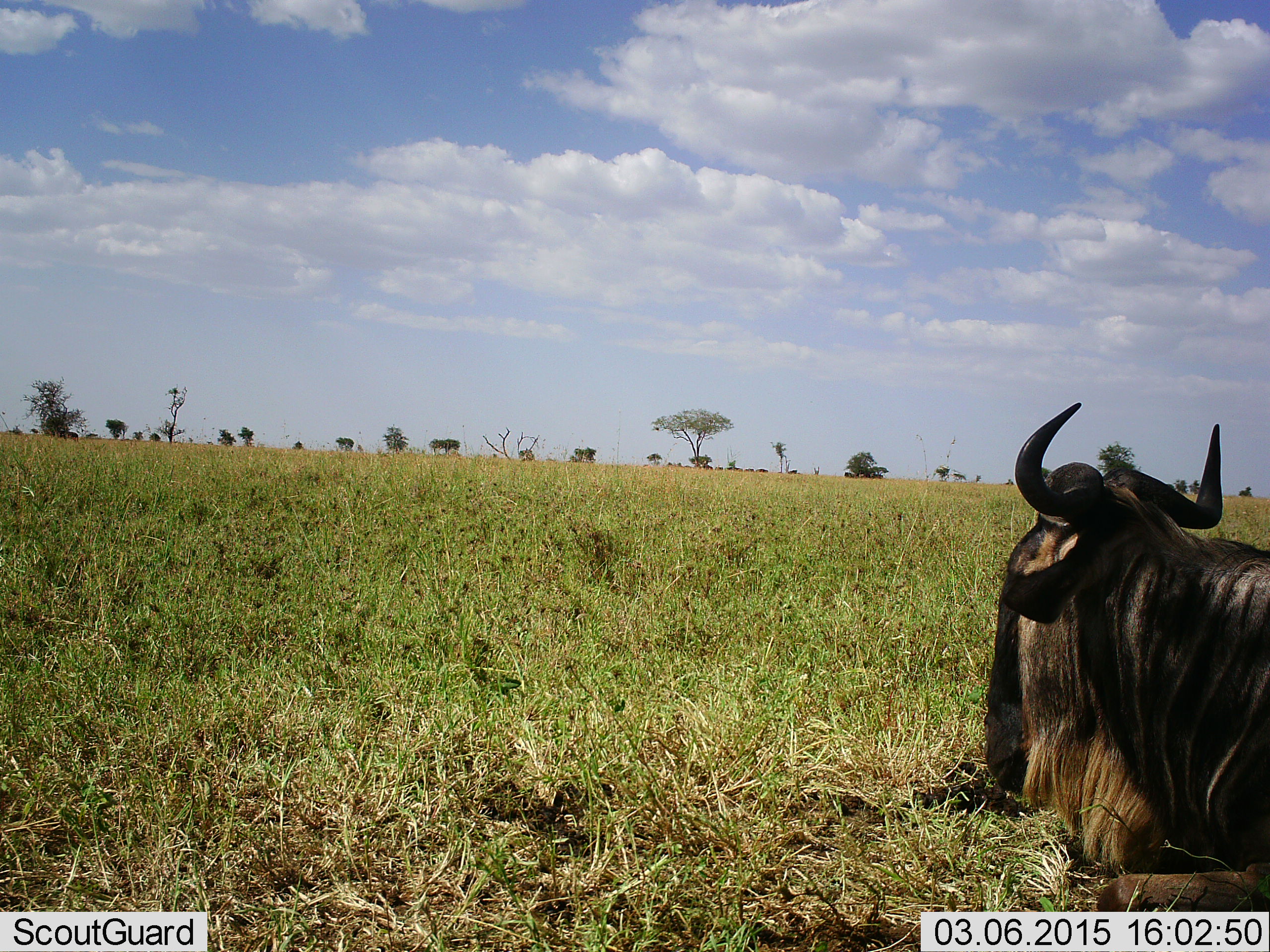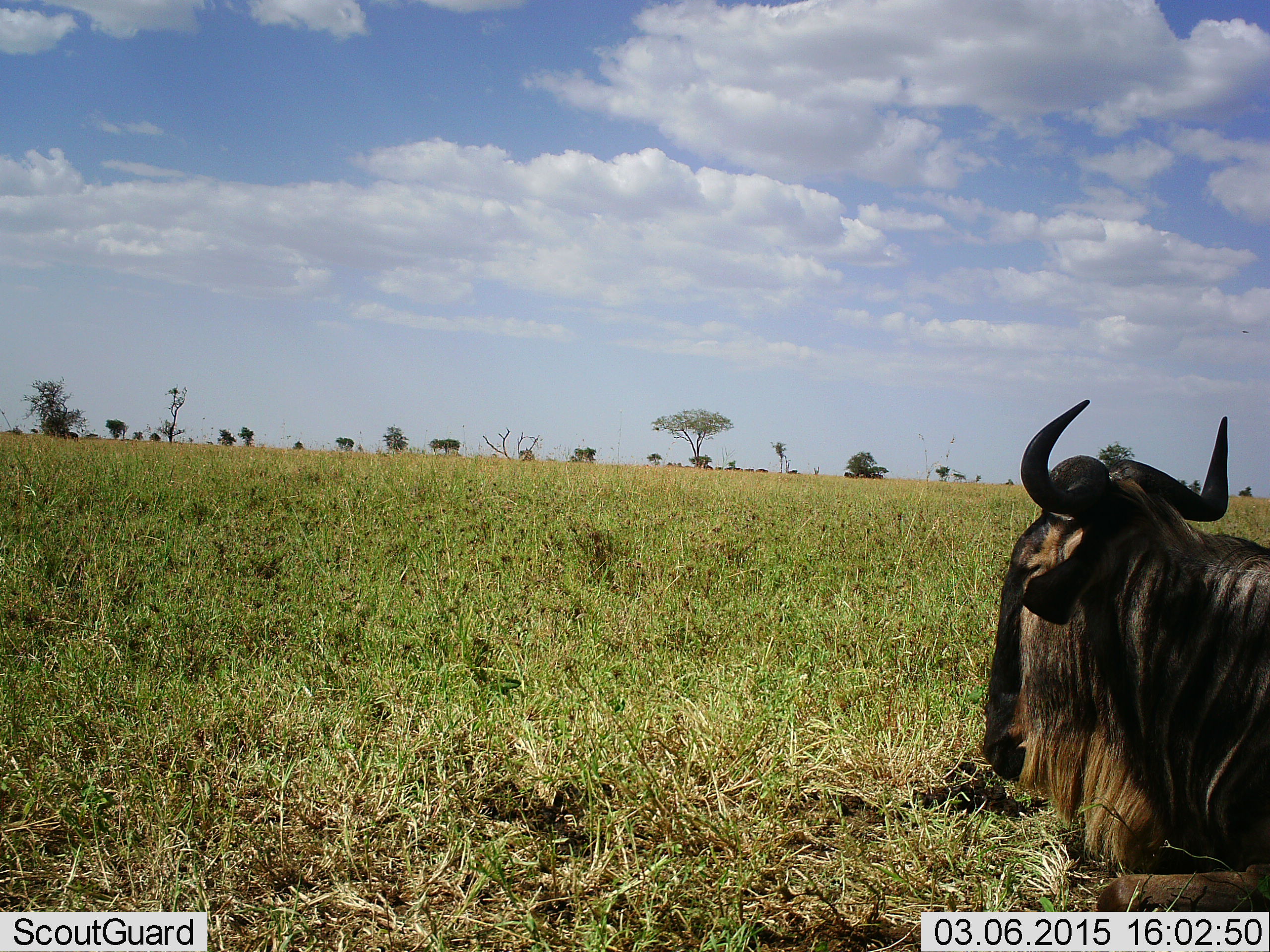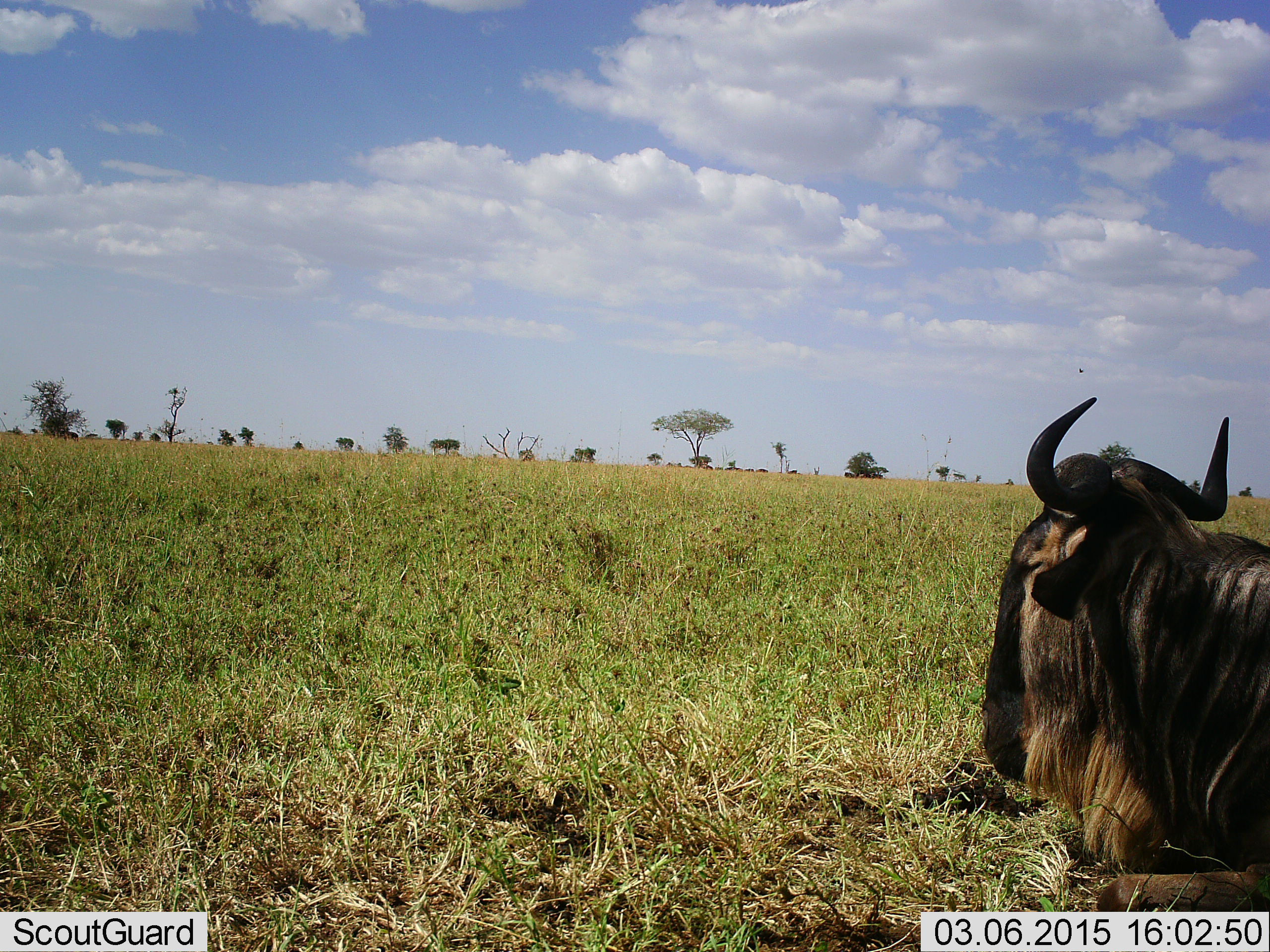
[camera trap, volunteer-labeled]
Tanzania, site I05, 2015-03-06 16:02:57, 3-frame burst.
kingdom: Animalia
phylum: Chordata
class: Mammalia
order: Artiodactyla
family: Bovidae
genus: Connochaetes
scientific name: Connochaetes taurinus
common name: blue wildebeest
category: wildebeest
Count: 1.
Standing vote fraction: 20%.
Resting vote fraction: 80%.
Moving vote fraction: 0%.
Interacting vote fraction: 0%.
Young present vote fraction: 0%.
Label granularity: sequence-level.